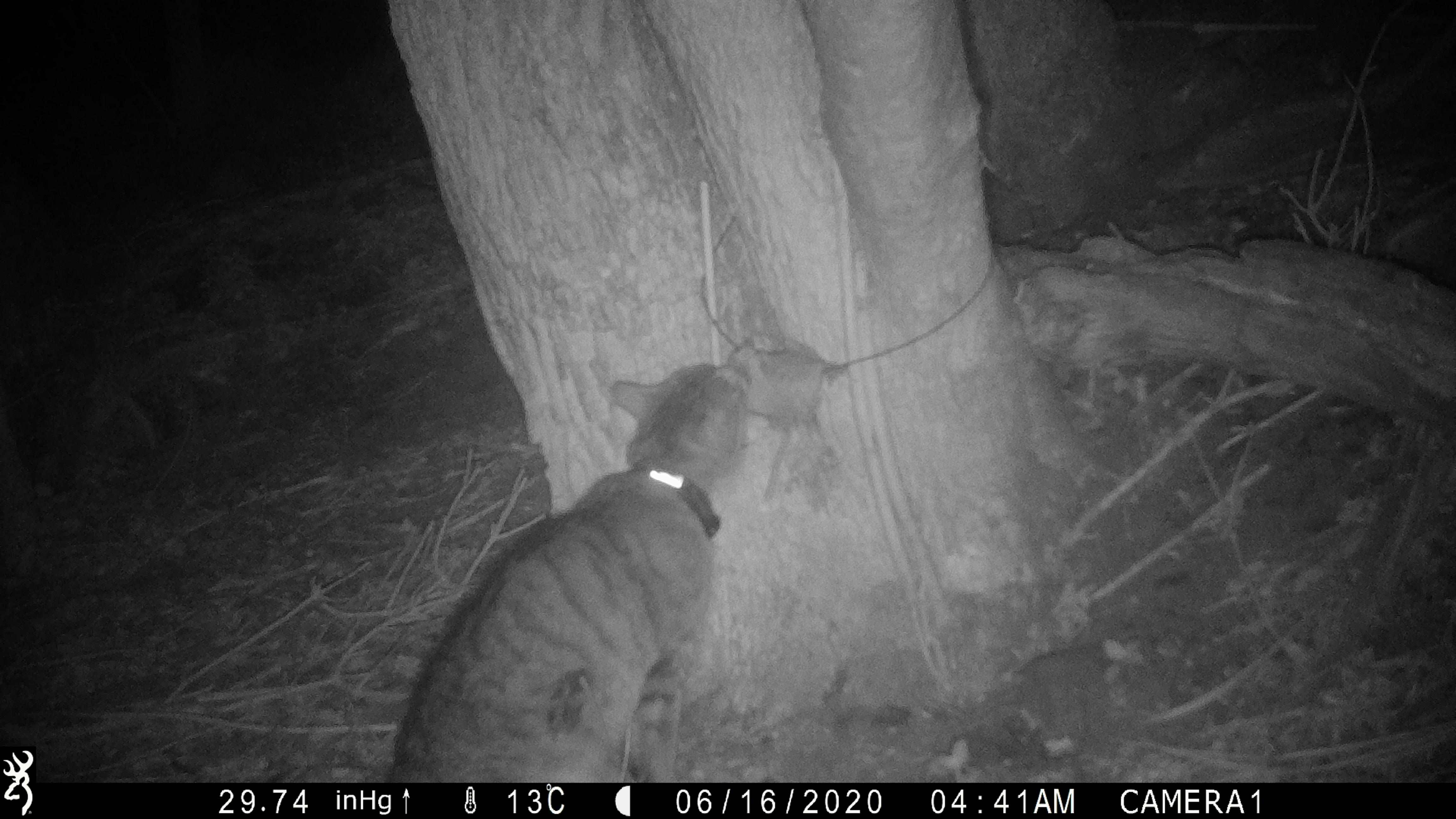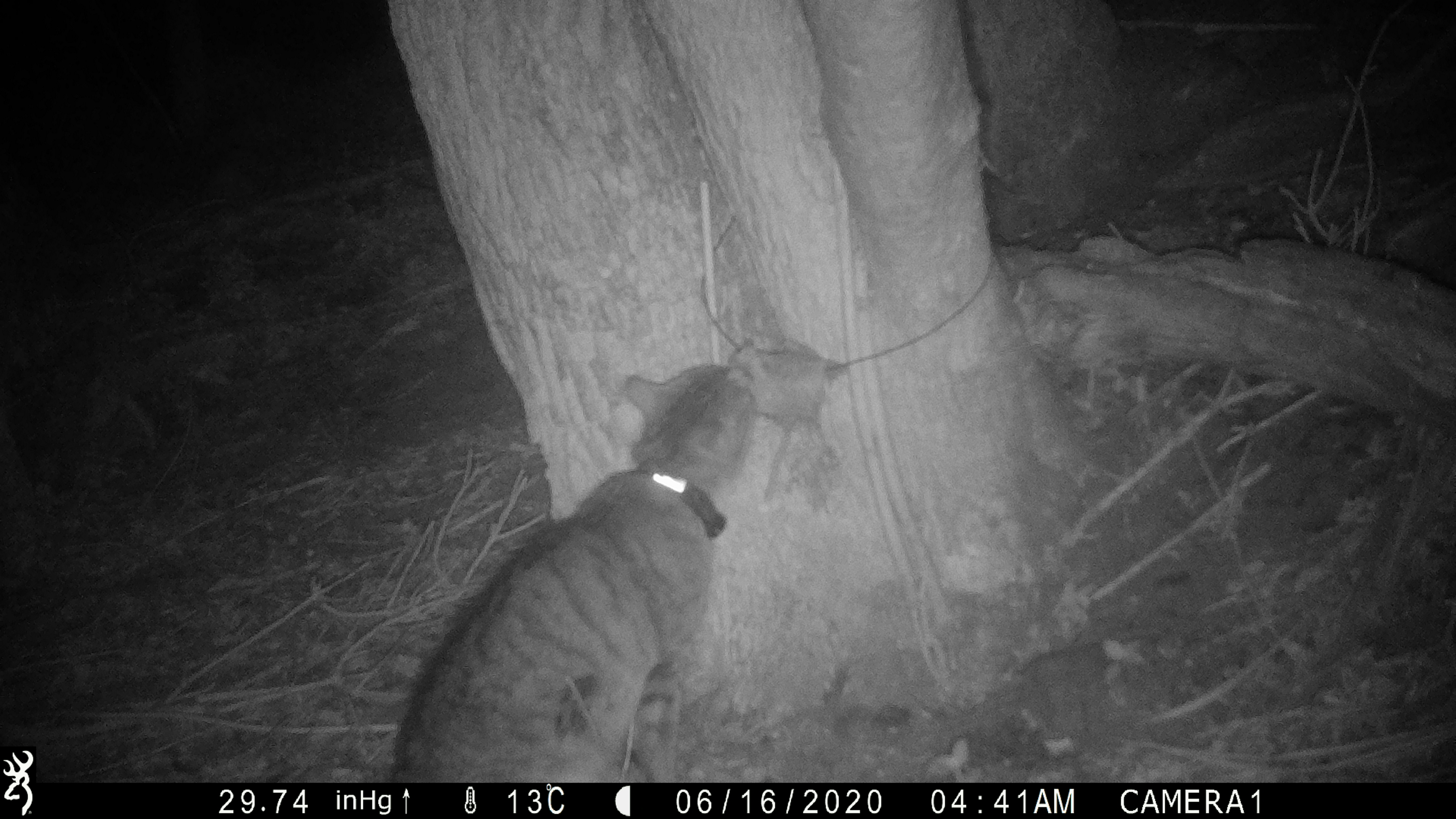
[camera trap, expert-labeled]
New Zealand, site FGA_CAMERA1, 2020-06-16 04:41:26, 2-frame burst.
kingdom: Animalia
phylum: Chordata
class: Mammalia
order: Carnivora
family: Felidae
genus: Felis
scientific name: Felis catus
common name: domestic cat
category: cat